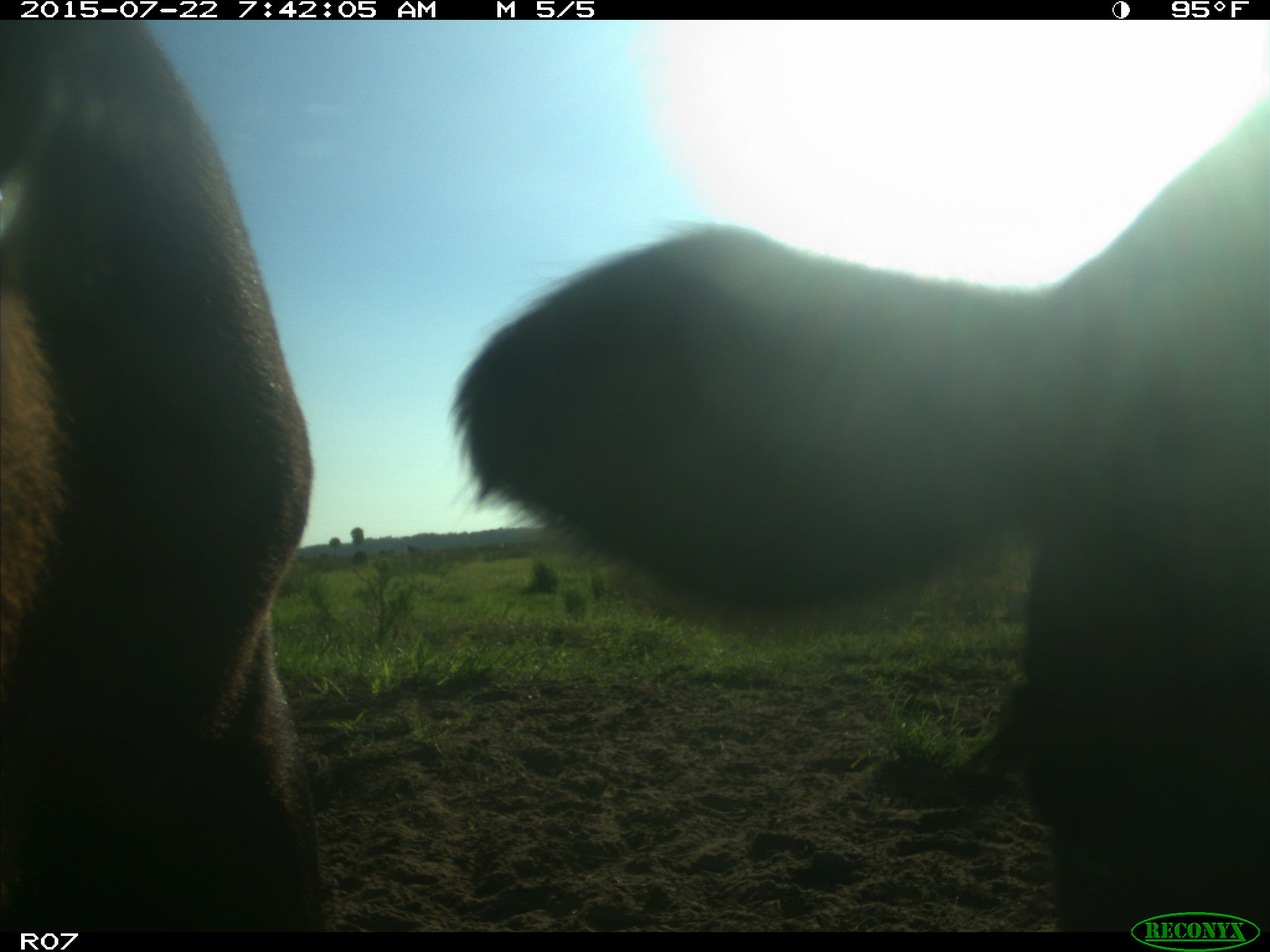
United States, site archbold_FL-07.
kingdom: Animalia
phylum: Chordata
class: Mammalia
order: Artiodactyla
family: Bovidae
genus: Bos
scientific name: Bos taurus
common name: domestic cow